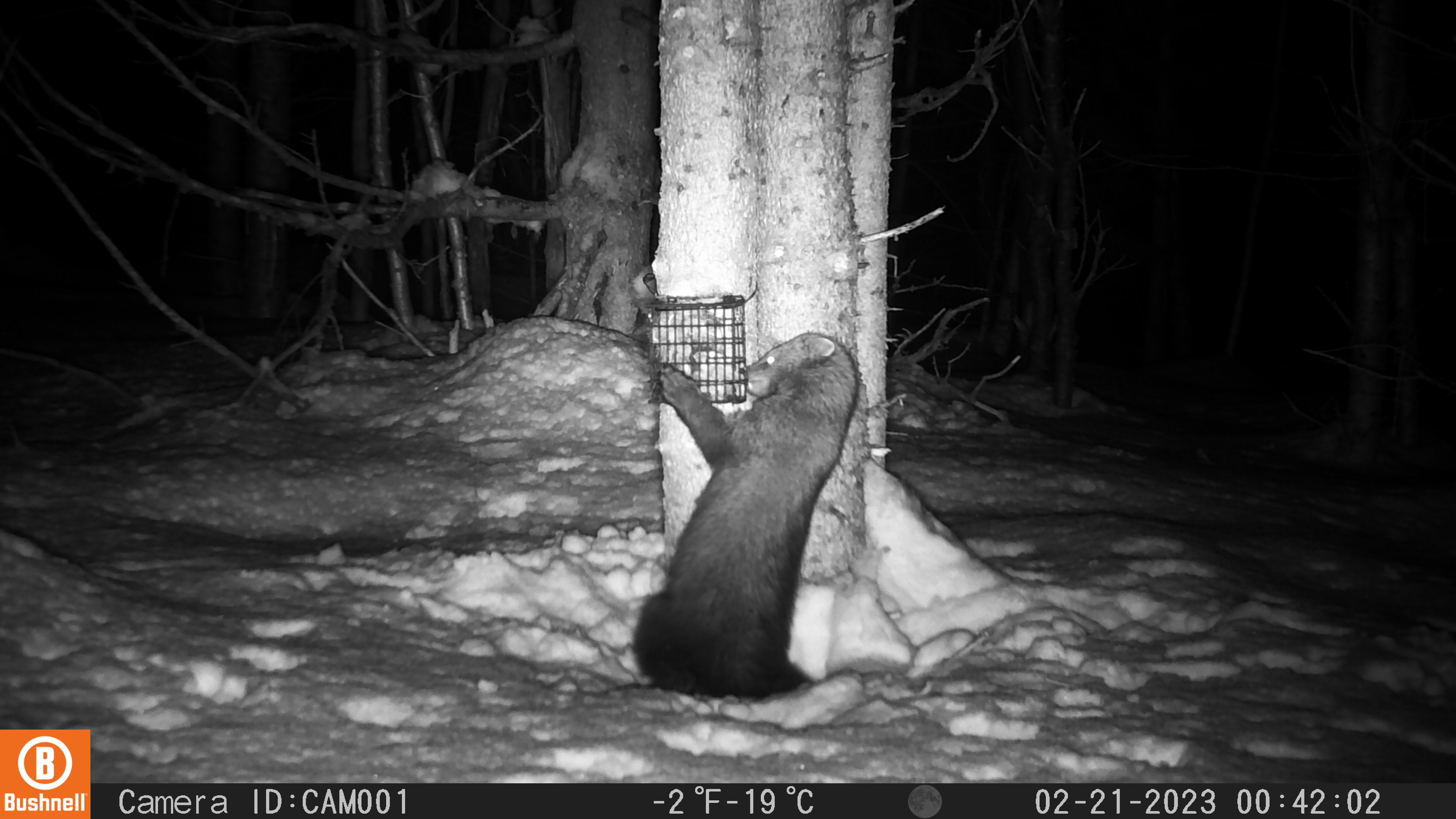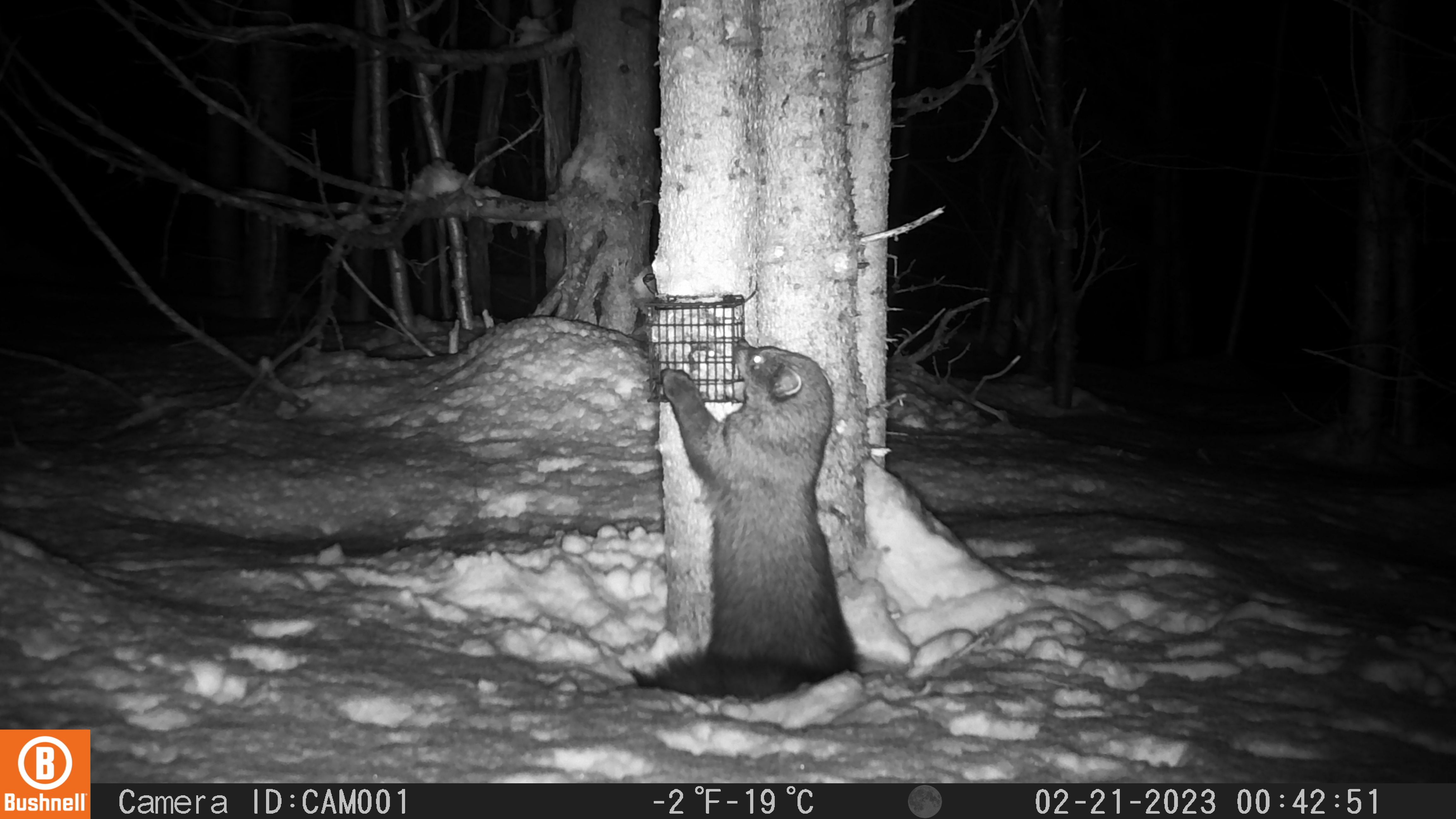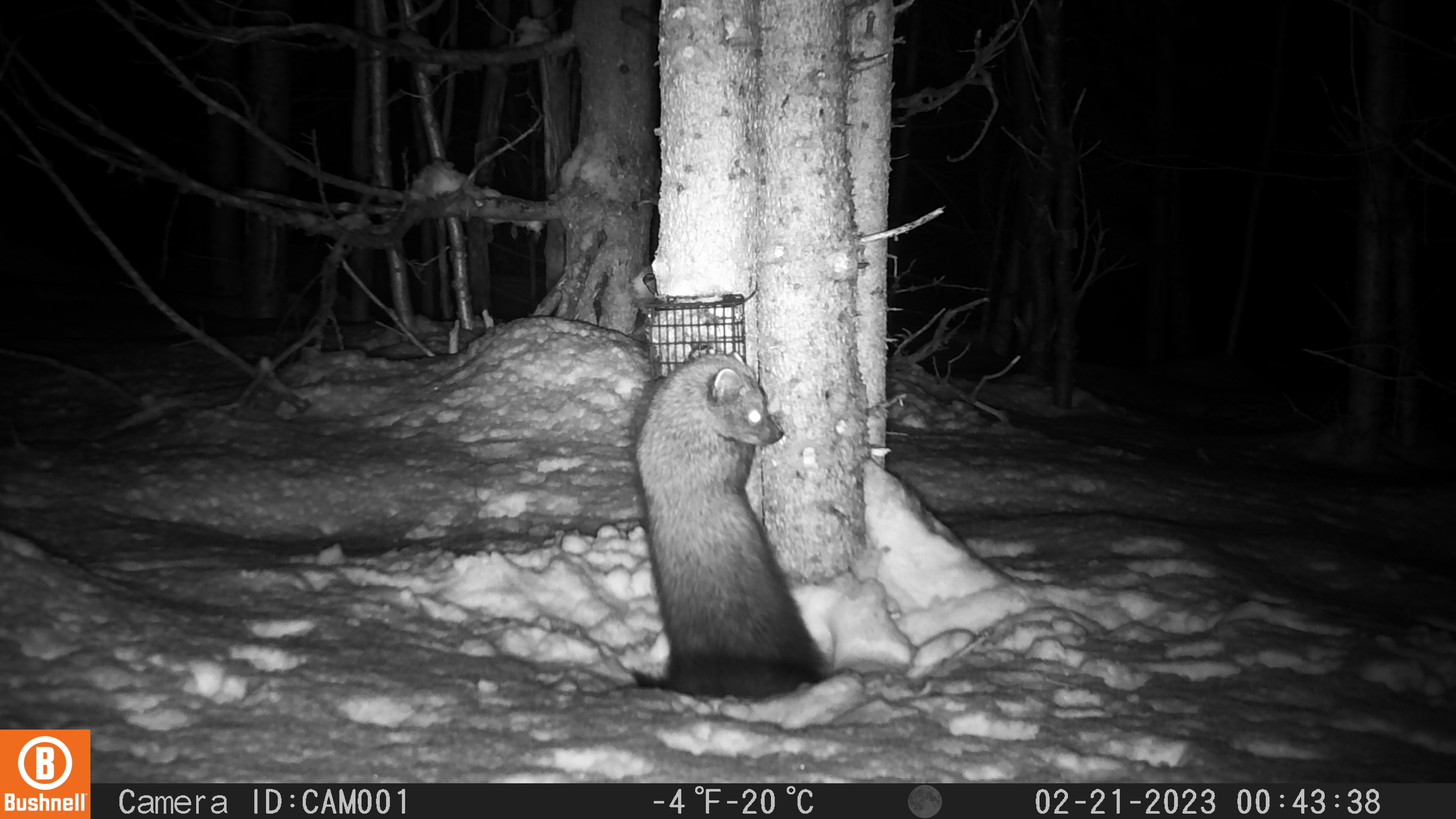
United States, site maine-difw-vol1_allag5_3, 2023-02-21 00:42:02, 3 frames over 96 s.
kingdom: Animalia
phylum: Chordata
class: Mammalia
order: Carnivora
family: Mustelidae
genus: Pekania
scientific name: Pekania pennanti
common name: fisher